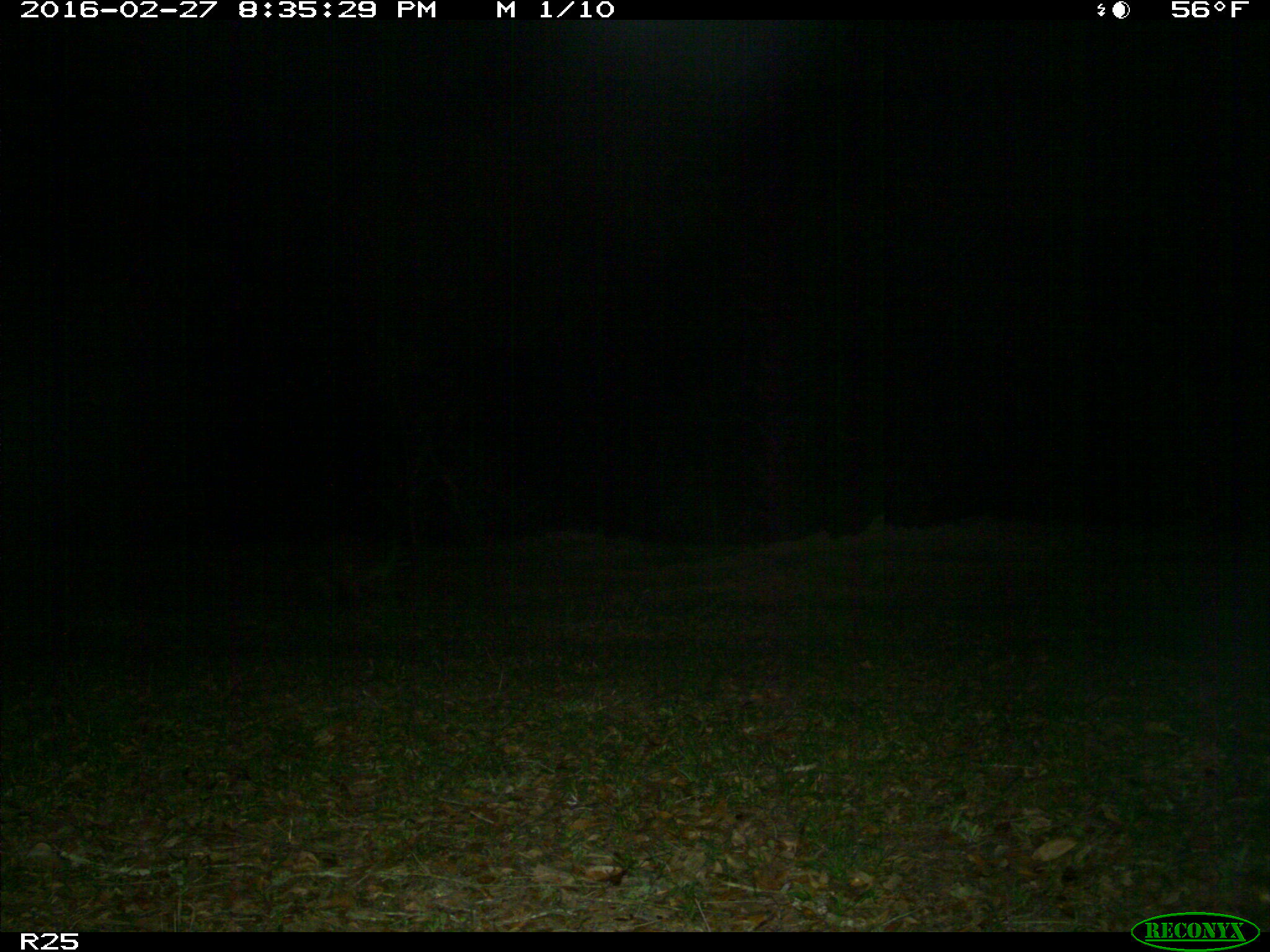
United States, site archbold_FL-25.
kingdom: Animalia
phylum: Chordata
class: Mammalia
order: Carnivora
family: Procyonidae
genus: Procyon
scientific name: Procyon lotor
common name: common raccoon